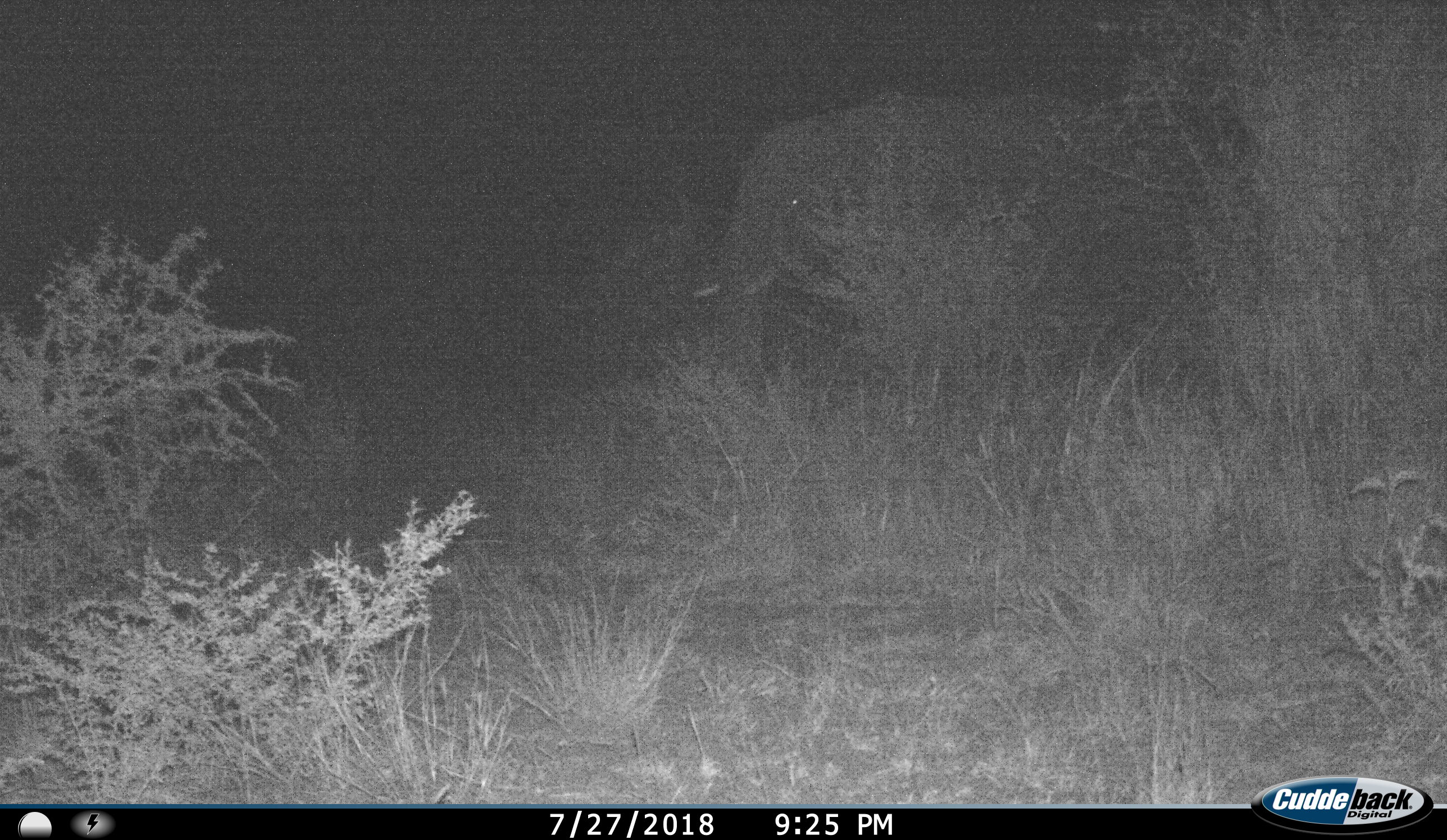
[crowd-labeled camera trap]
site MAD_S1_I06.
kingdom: Animalia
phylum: Chordata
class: Mammalia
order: Proboscidea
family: Elephantidae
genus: Loxodonta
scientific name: Loxodonta africana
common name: african bush elephant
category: elephant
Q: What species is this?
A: Elephant (african bush elephant) (Loxodonta africana).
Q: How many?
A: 1.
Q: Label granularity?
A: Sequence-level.